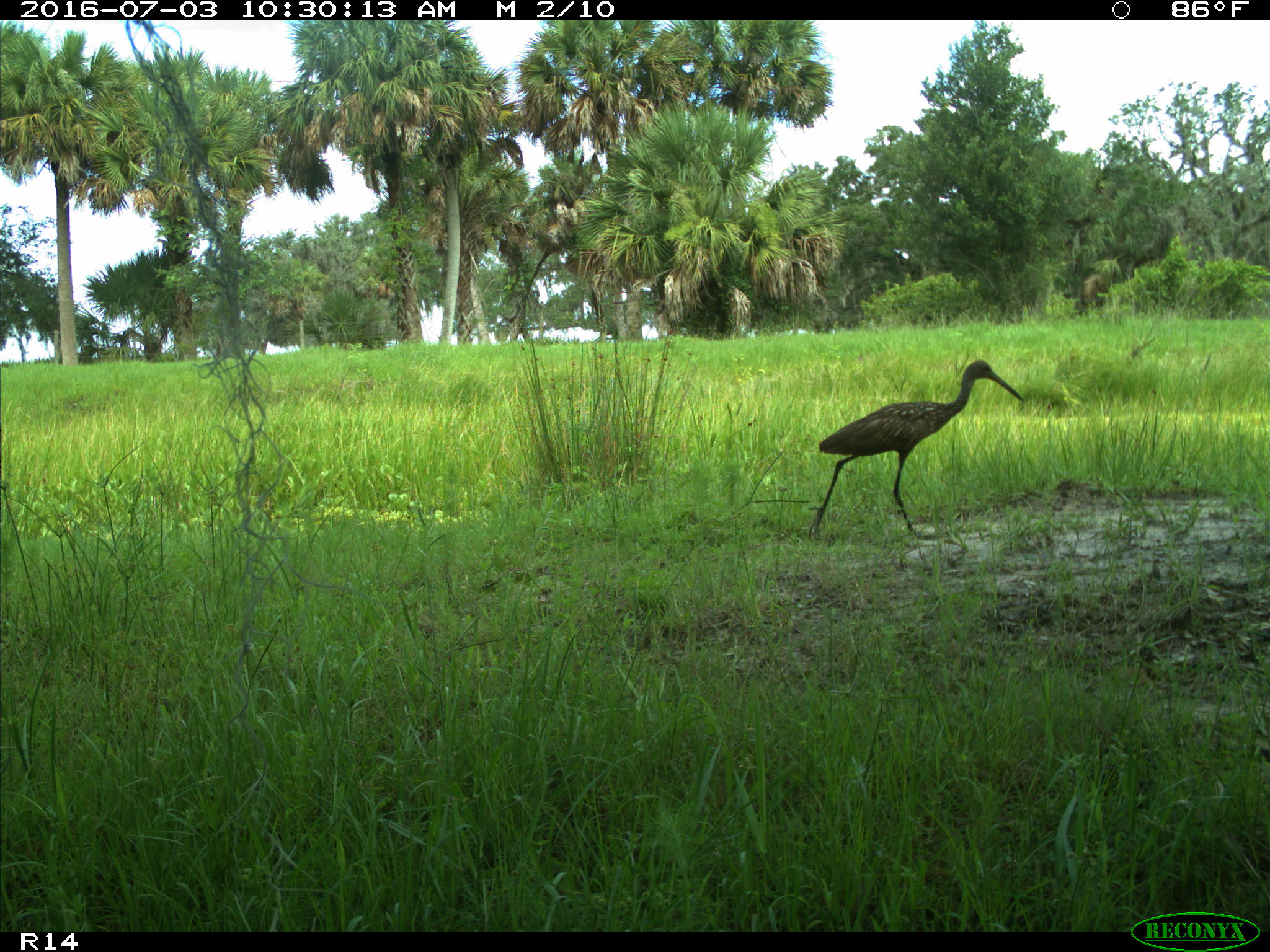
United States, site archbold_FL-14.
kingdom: Animalia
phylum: Chordata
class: Aves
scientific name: Aves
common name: birds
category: unidentified bird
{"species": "unidentified bird (birds) (Aves)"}